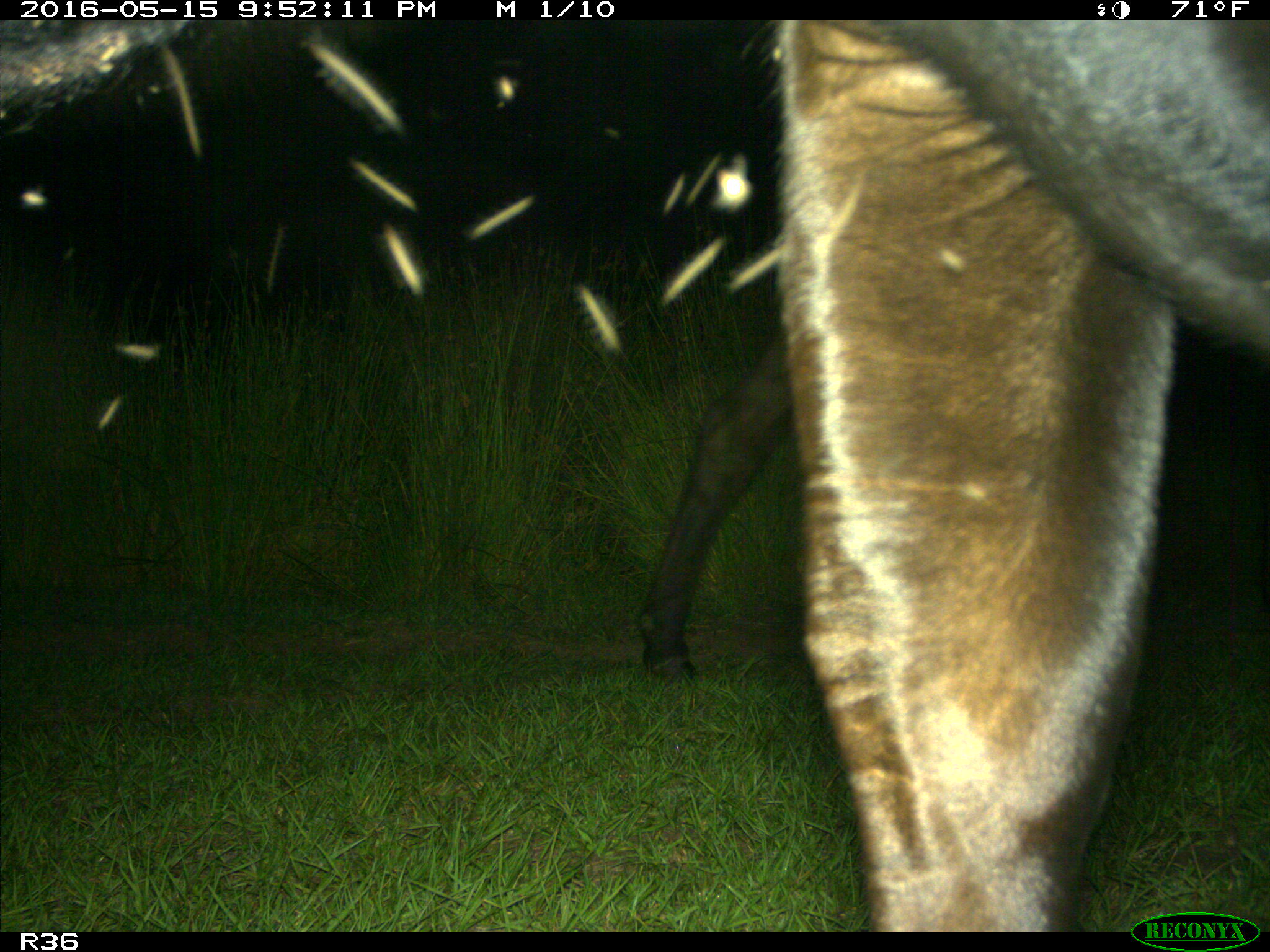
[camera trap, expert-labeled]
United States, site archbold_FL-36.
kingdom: Animalia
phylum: Chordata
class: Mammalia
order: Artiodactyla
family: Bovidae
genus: Bos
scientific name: Bos taurus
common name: domestic cow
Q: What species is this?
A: Bos taurus (domestic cow).